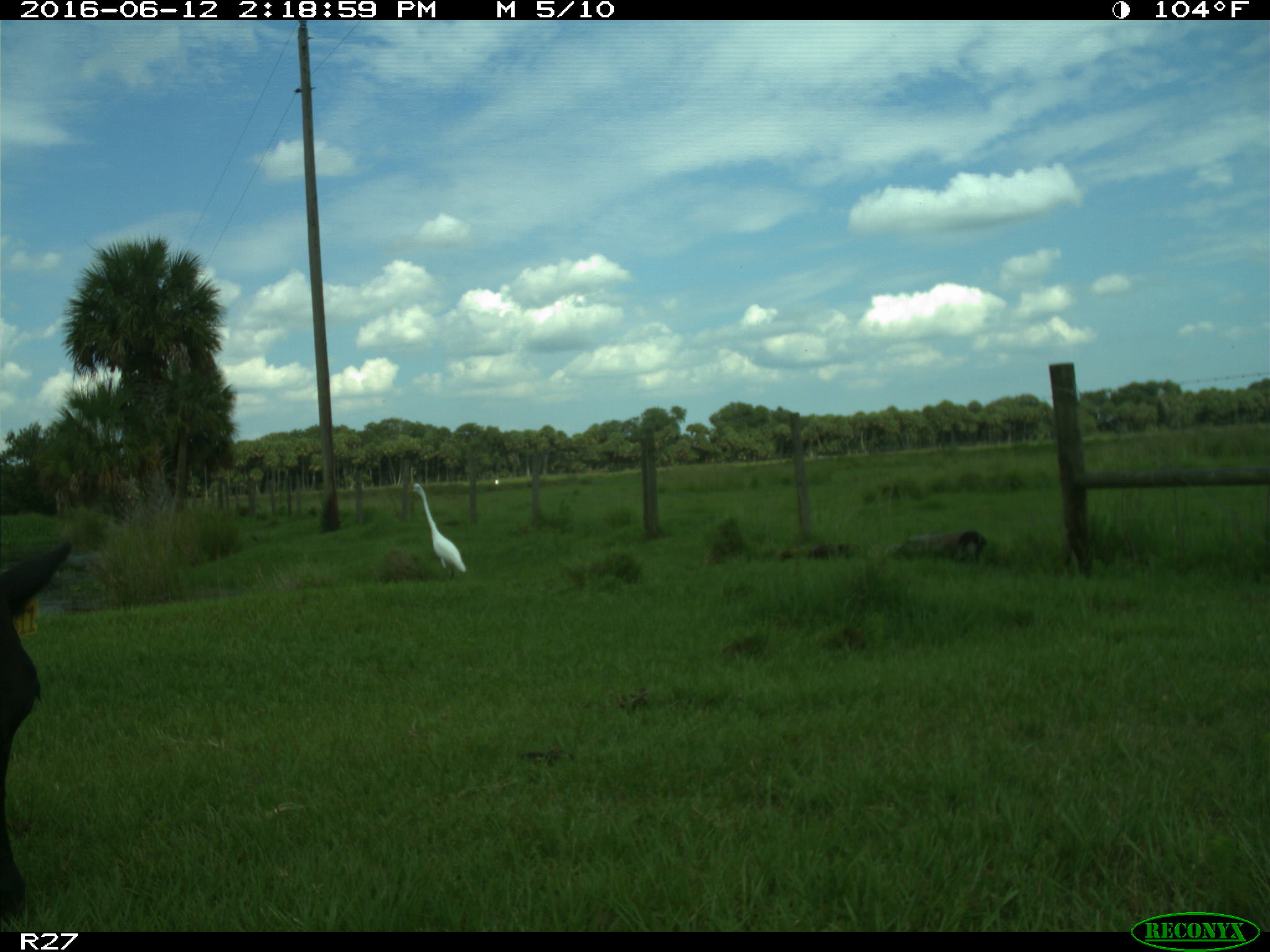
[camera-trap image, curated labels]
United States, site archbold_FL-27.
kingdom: Animalia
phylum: Chordata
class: Mammalia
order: Artiodactyla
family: Bovidae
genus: Bos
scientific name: Bos taurus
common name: domestic cow